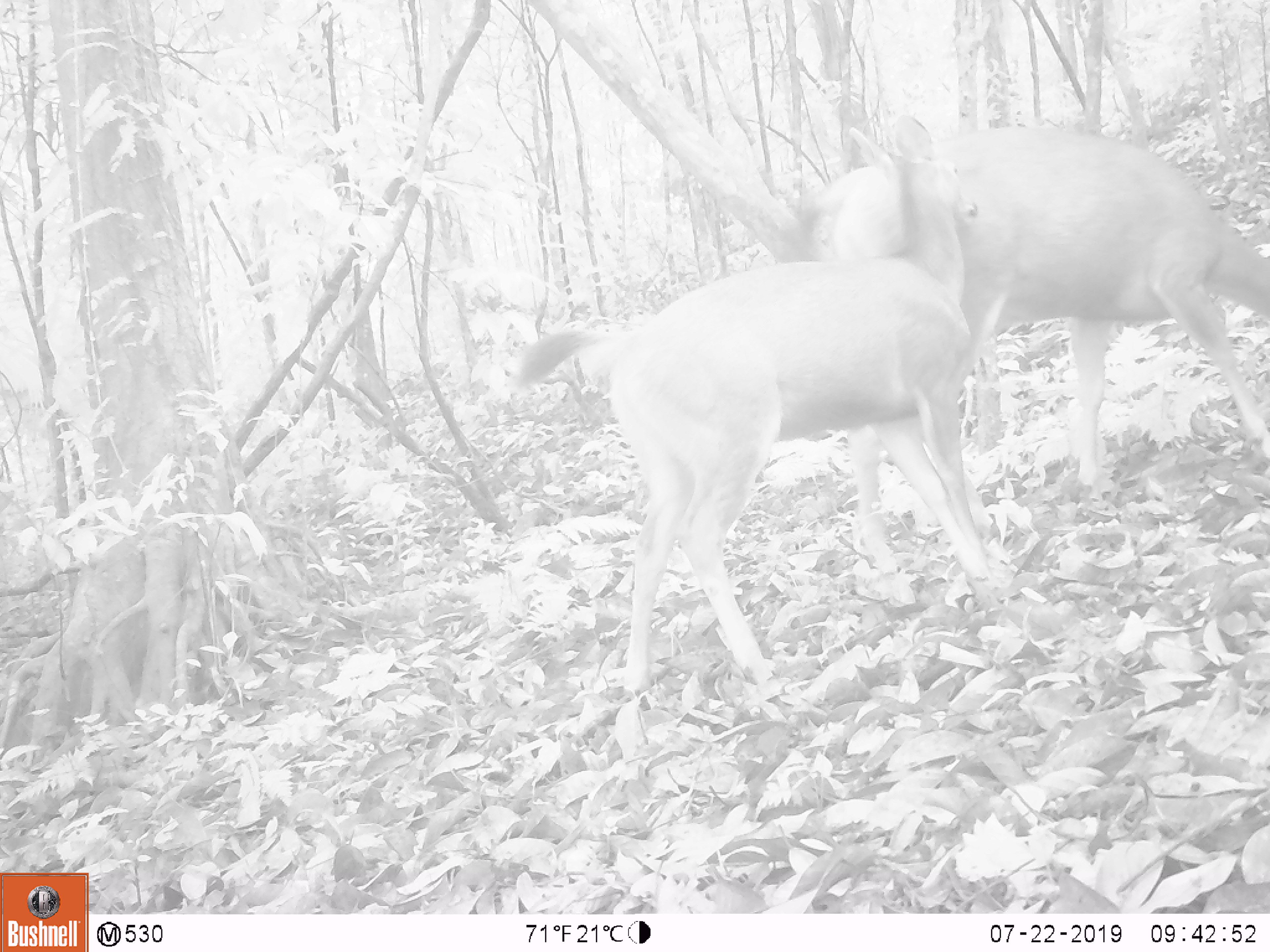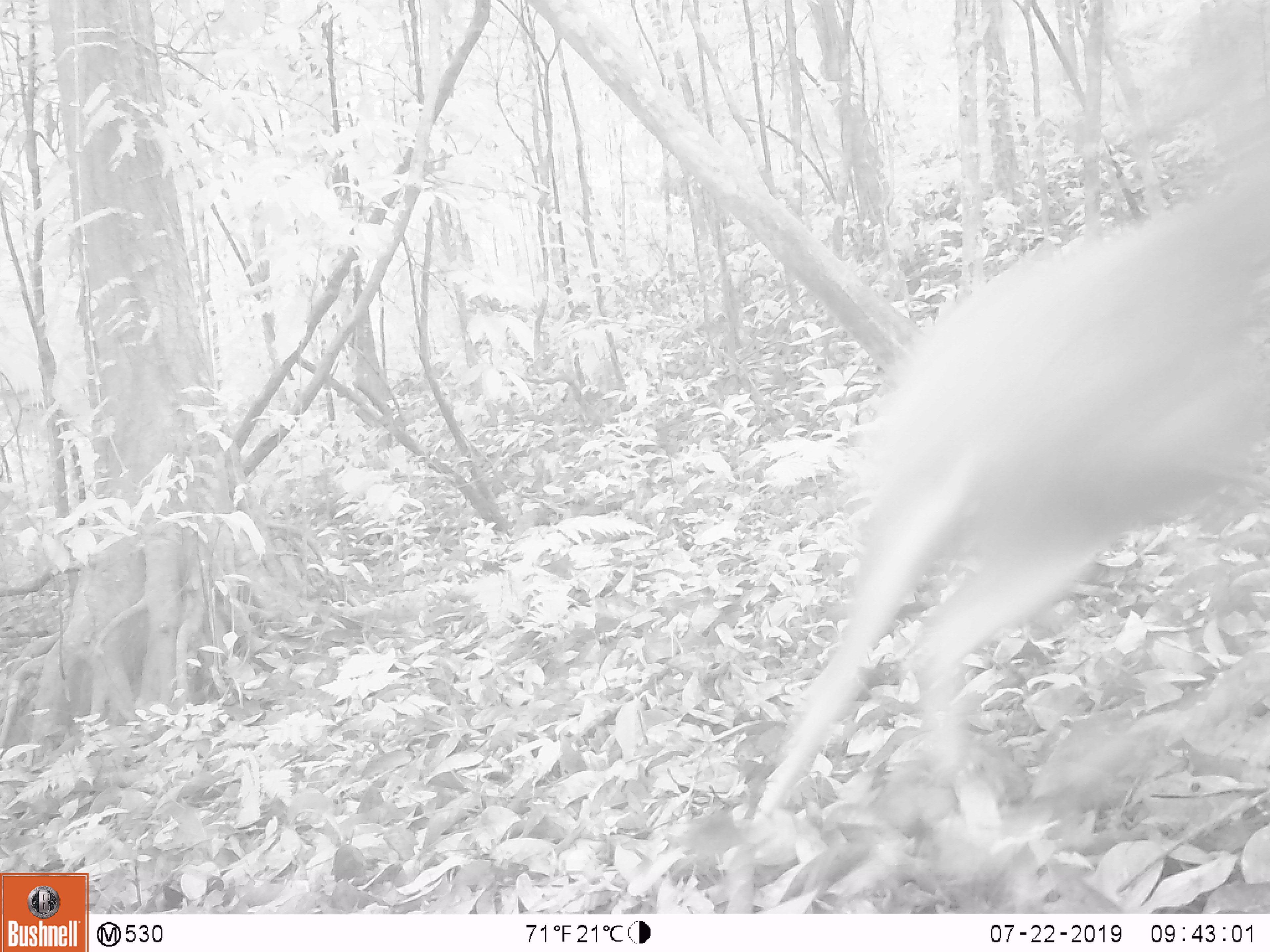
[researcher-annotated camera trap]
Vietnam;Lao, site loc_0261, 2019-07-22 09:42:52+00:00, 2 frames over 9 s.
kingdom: Animalia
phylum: Chordata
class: Mammalia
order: Artiodactyla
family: Cervidae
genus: Rusa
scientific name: Rusa unicolor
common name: sambar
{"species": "sambar (Rusa unicolor)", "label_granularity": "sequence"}